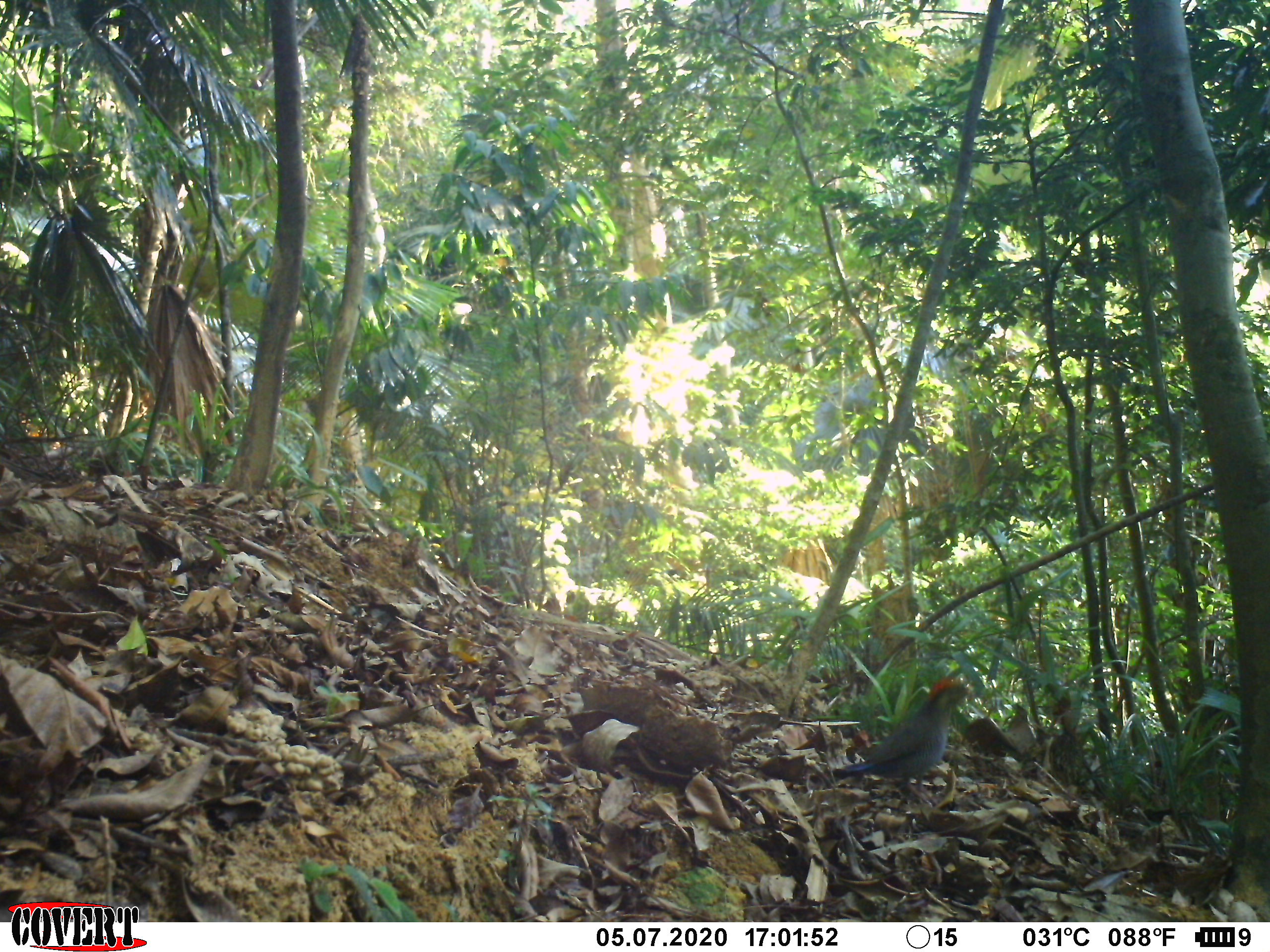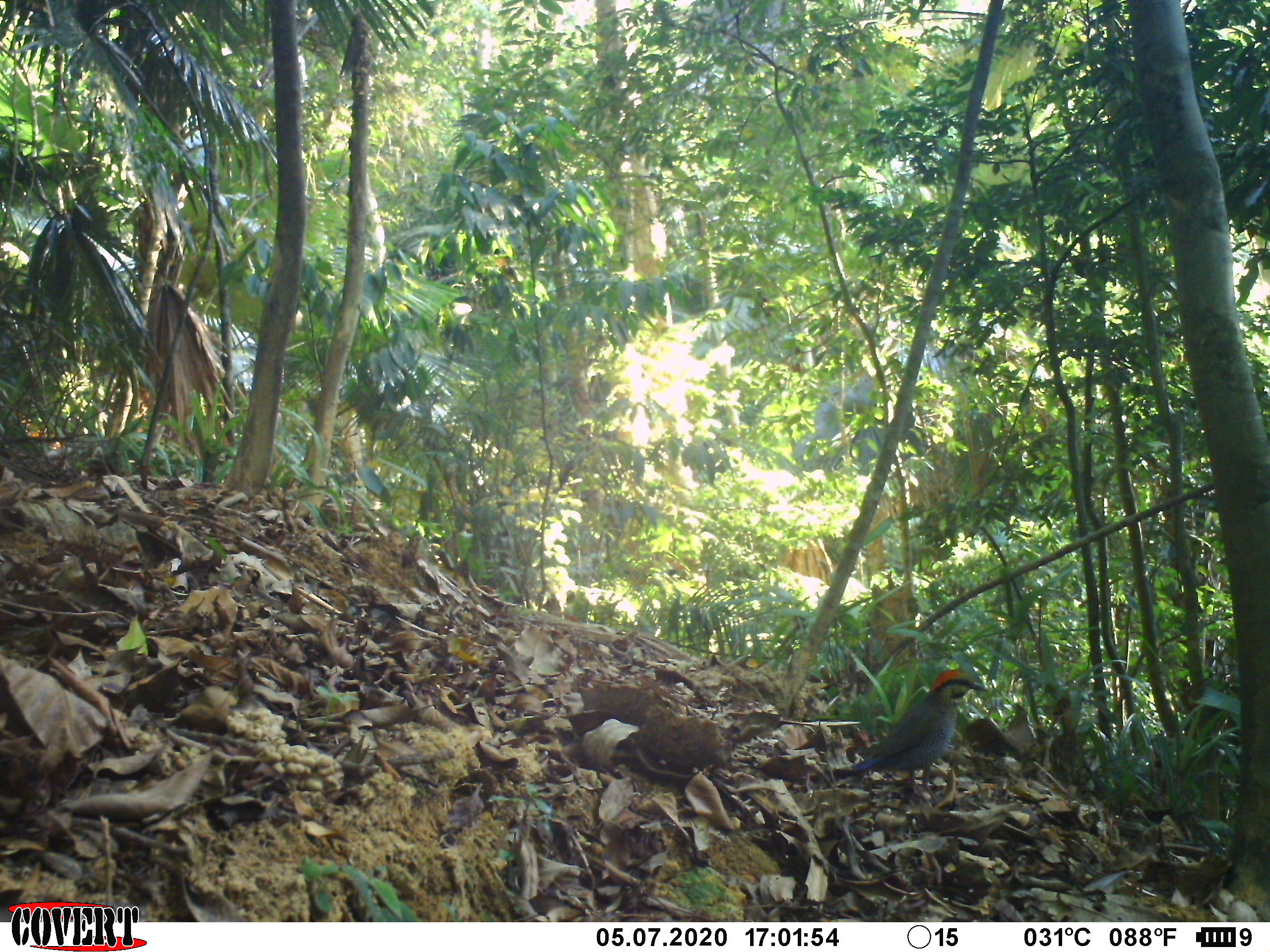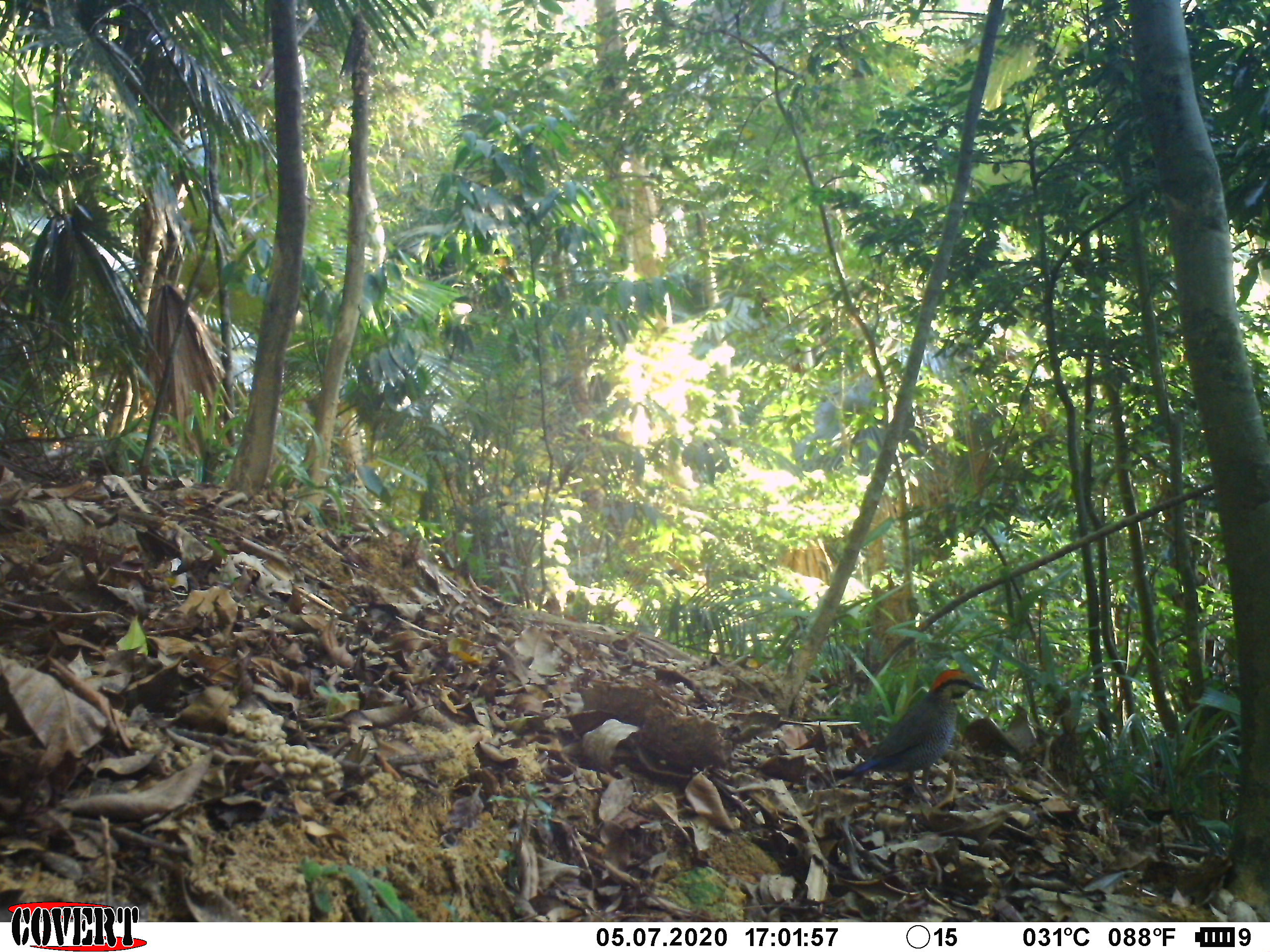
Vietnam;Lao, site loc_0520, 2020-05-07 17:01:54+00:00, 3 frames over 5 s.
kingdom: Animalia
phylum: Chordata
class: Aves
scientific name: Aves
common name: bird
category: unidentified bird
Unidentified bird (bird) (Aves). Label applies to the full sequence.